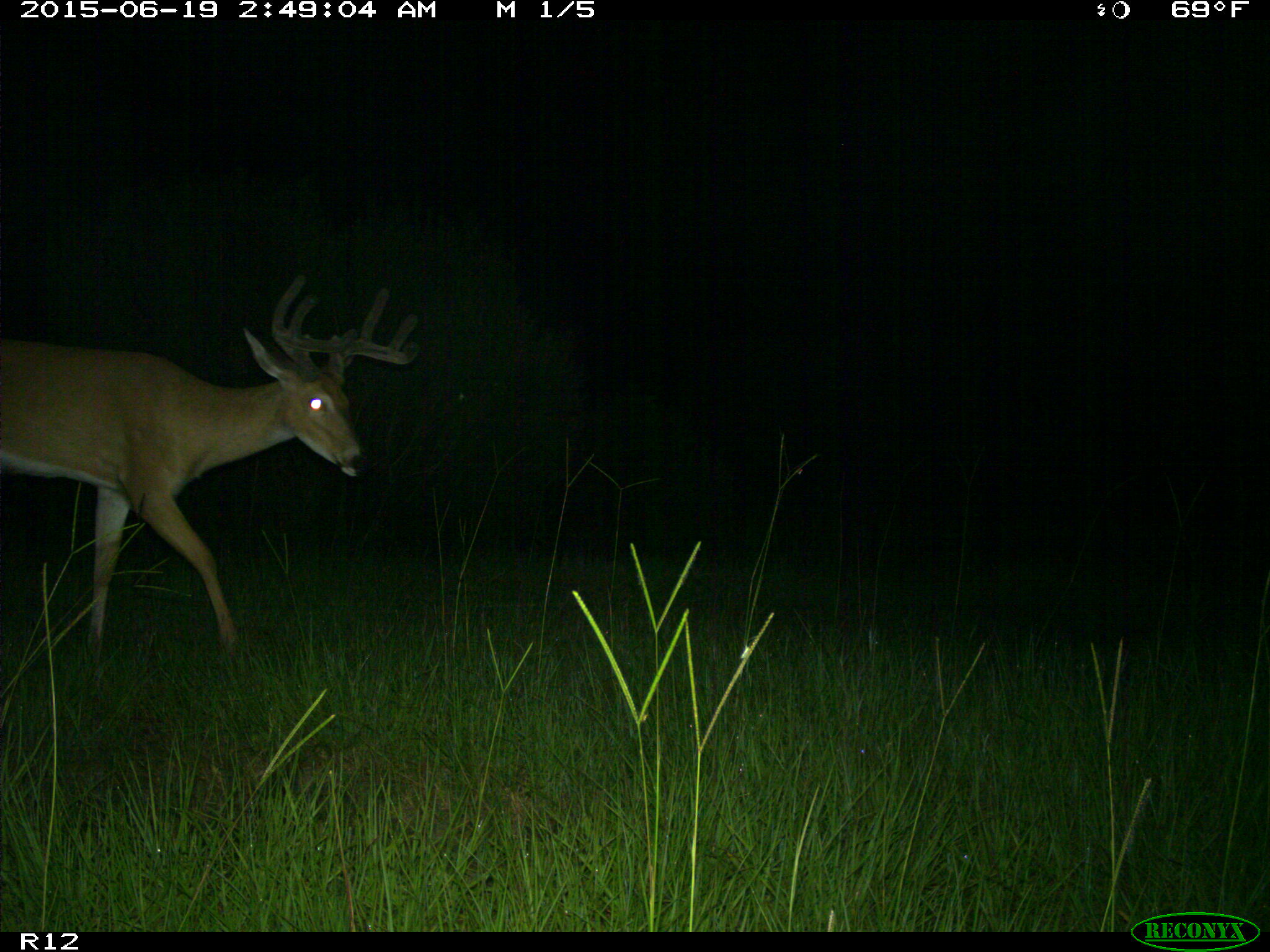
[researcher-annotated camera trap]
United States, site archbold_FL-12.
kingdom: Animalia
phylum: Chordata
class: Mammalia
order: Artiodactyla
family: Cervidae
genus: Odocoileus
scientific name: Odocoileus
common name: deer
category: unidentified deer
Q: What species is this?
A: Unidentified deer (deer) (Odocoileus).